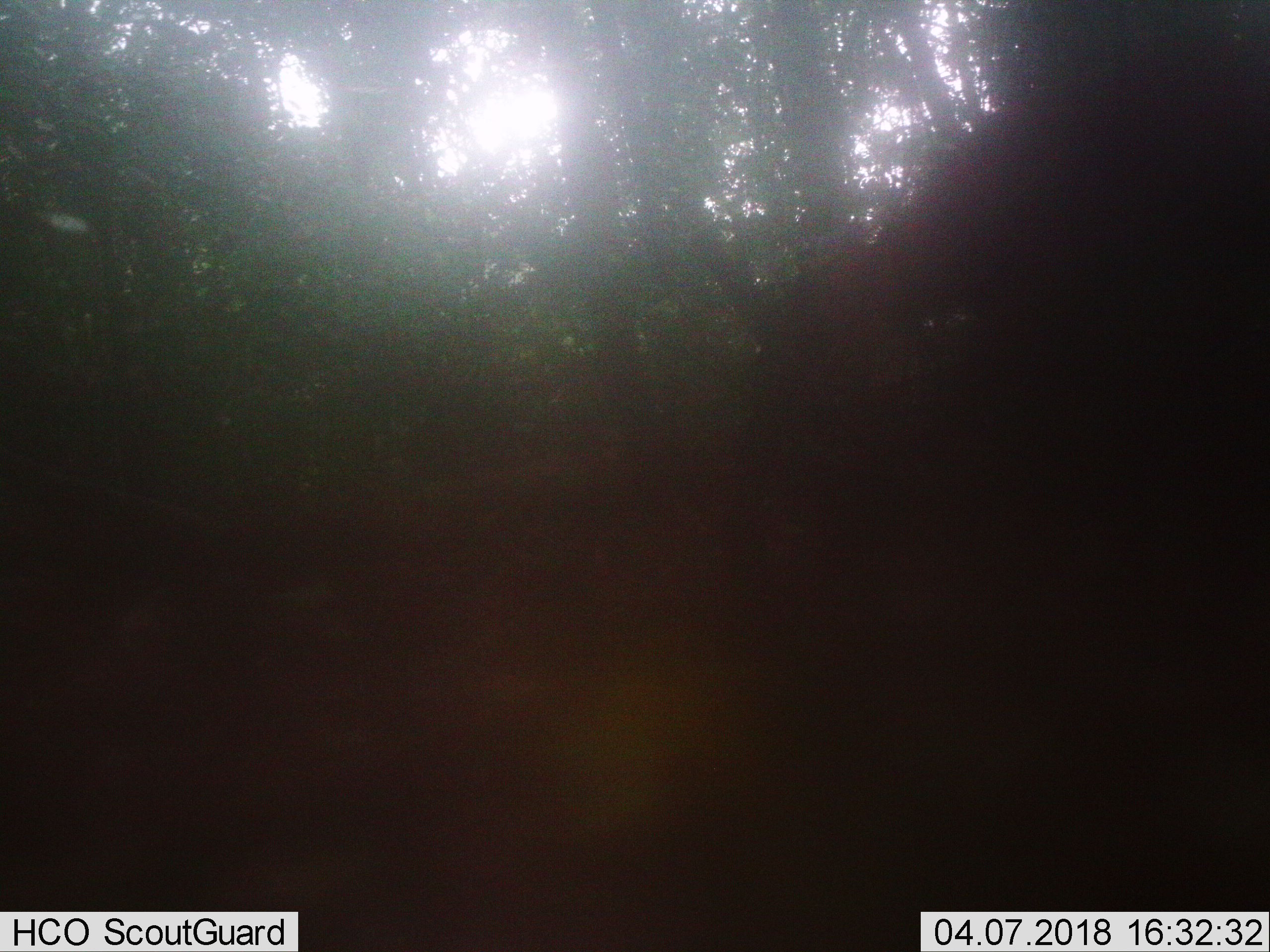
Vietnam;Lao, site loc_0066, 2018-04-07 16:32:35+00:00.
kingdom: Animalia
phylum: Chordata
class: Mammalia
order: Artiodactyla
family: Cervidae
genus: Muntiacus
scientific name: Muntiacus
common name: muntjacs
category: unidentified muntjac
Unidentified muntjac (muntjacs) (Muntiacus). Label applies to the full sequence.